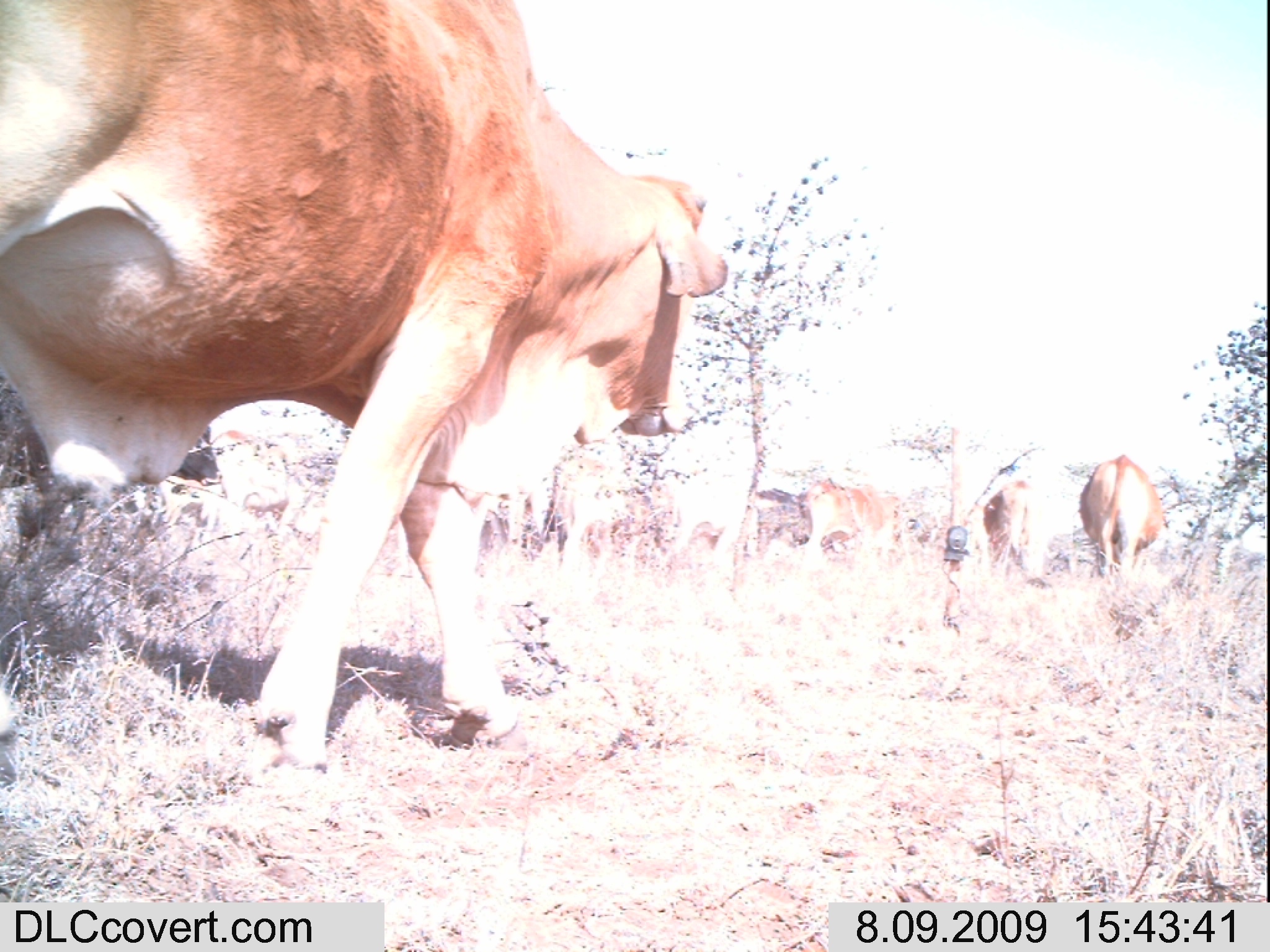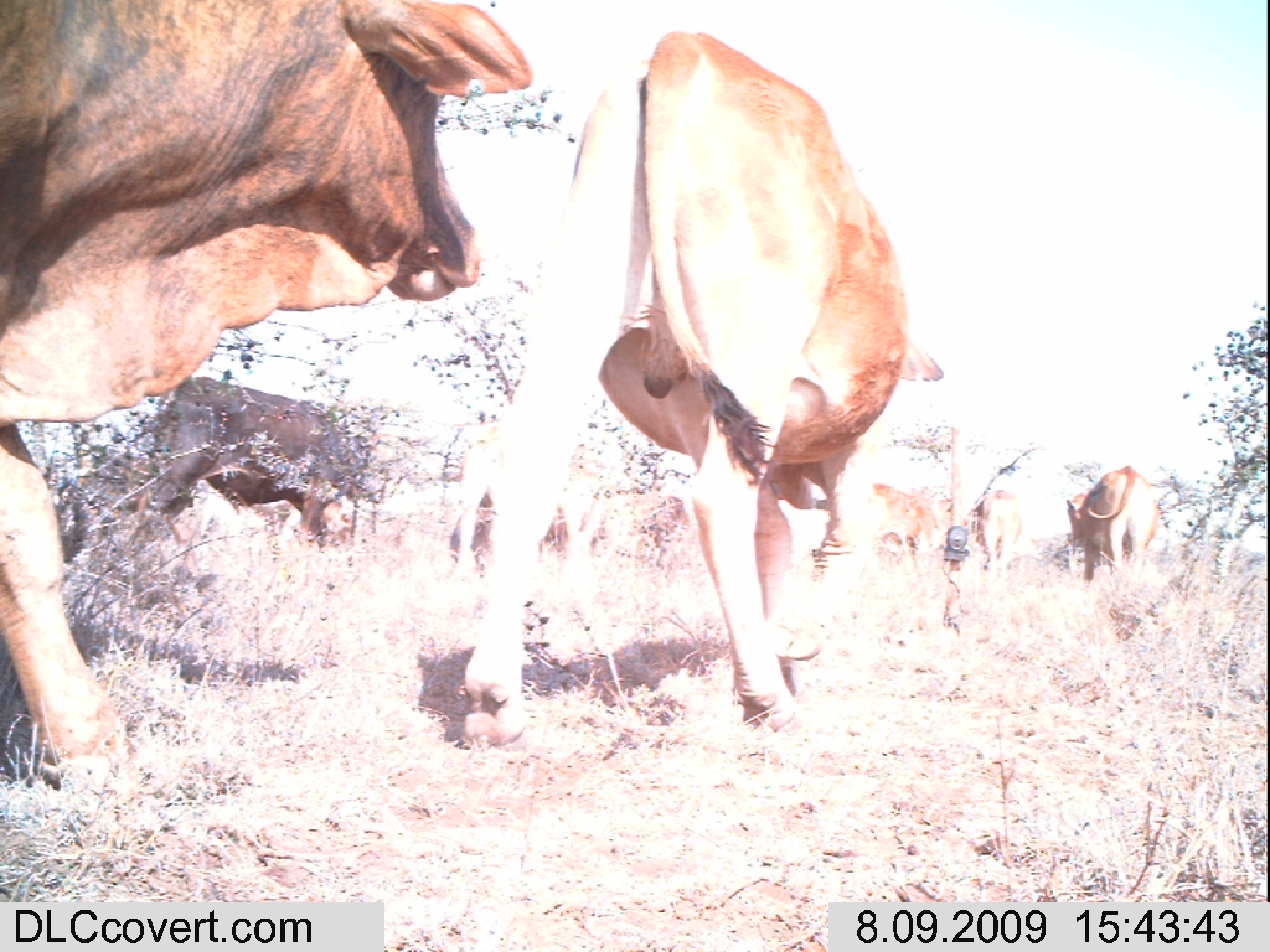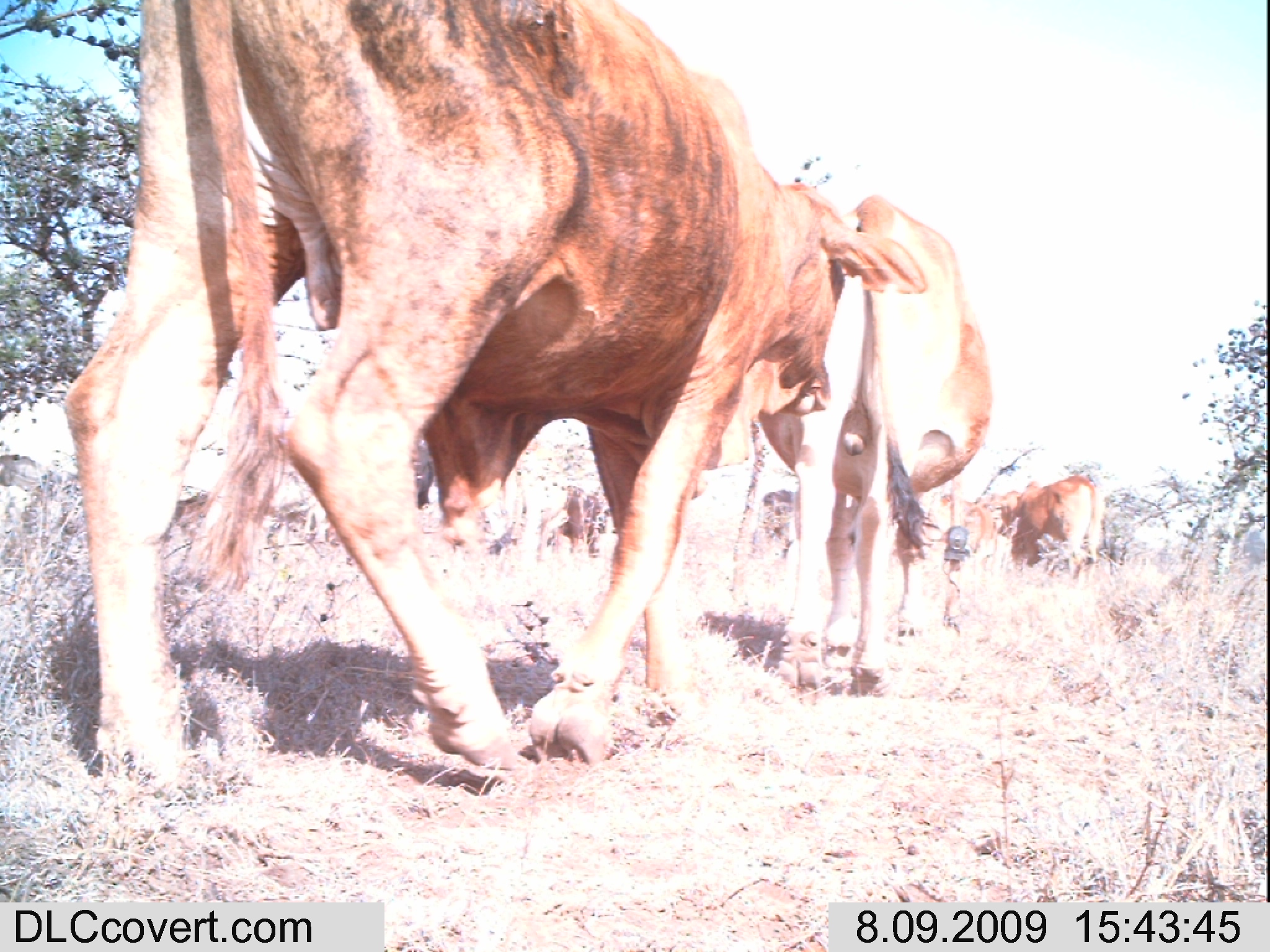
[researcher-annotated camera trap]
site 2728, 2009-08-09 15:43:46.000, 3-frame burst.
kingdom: Animalia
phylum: Chordata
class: Mammalia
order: Artiodactyla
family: Bovidae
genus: Bos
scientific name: Bos taurus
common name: domestic cattle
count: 9